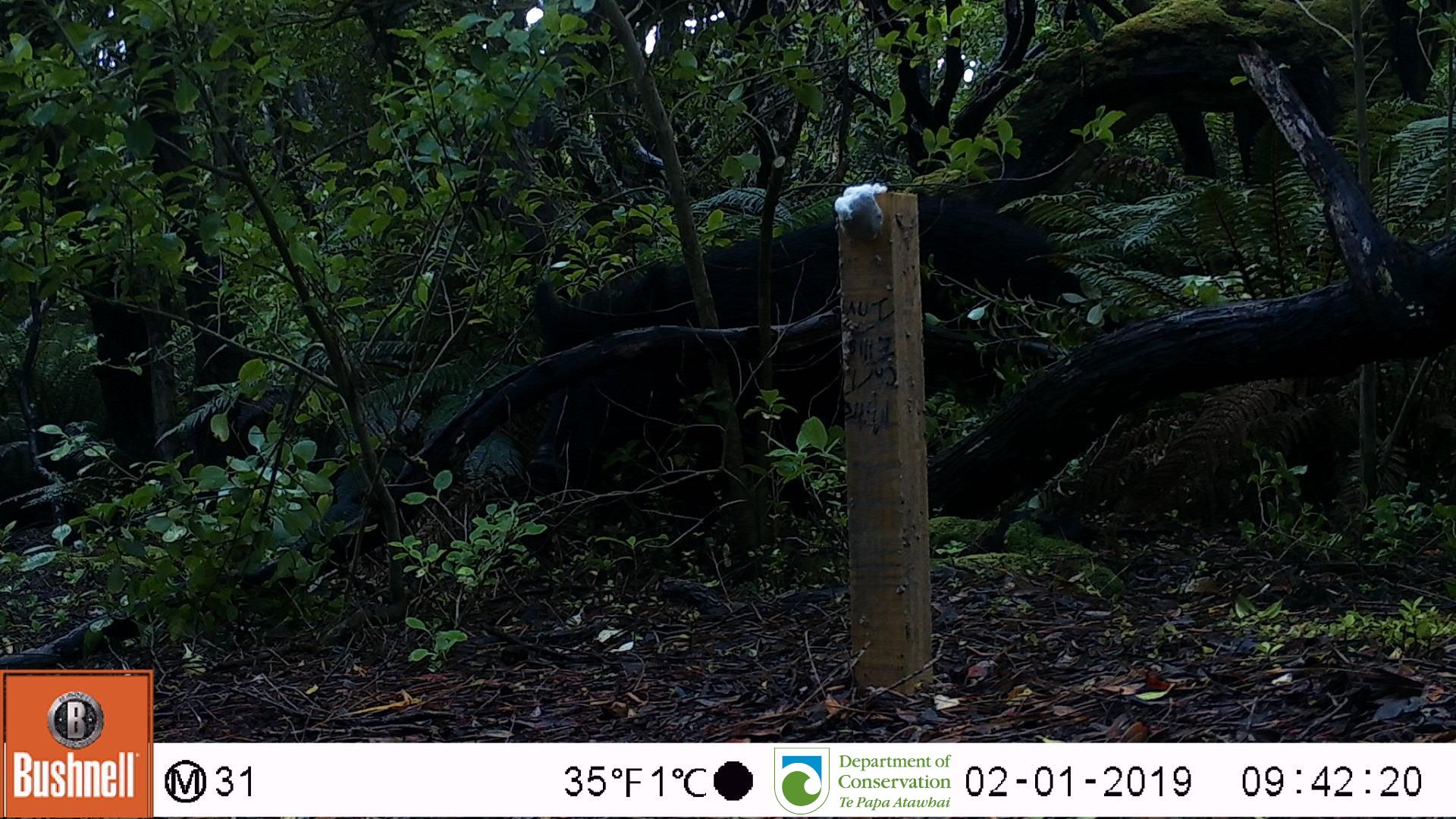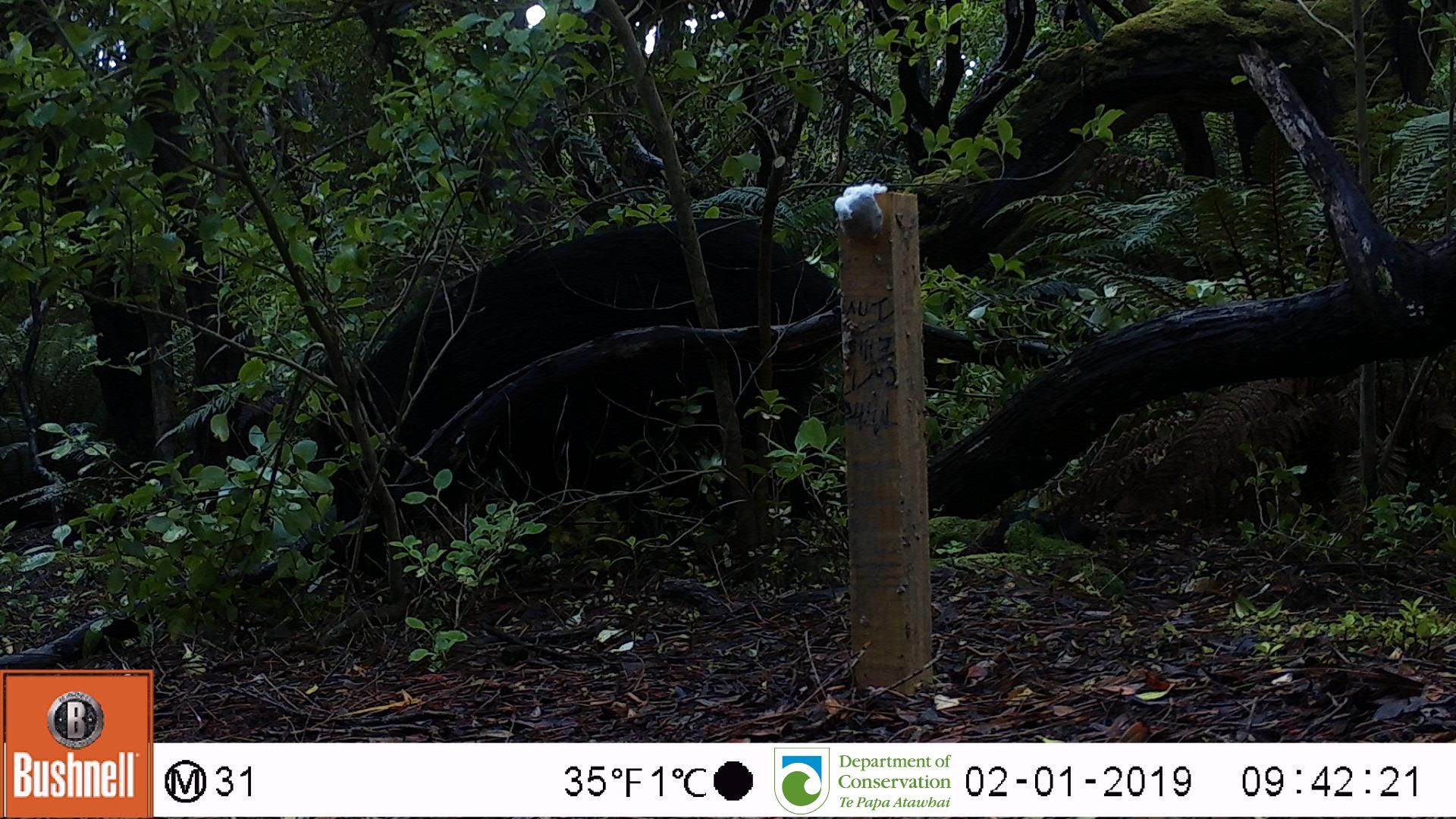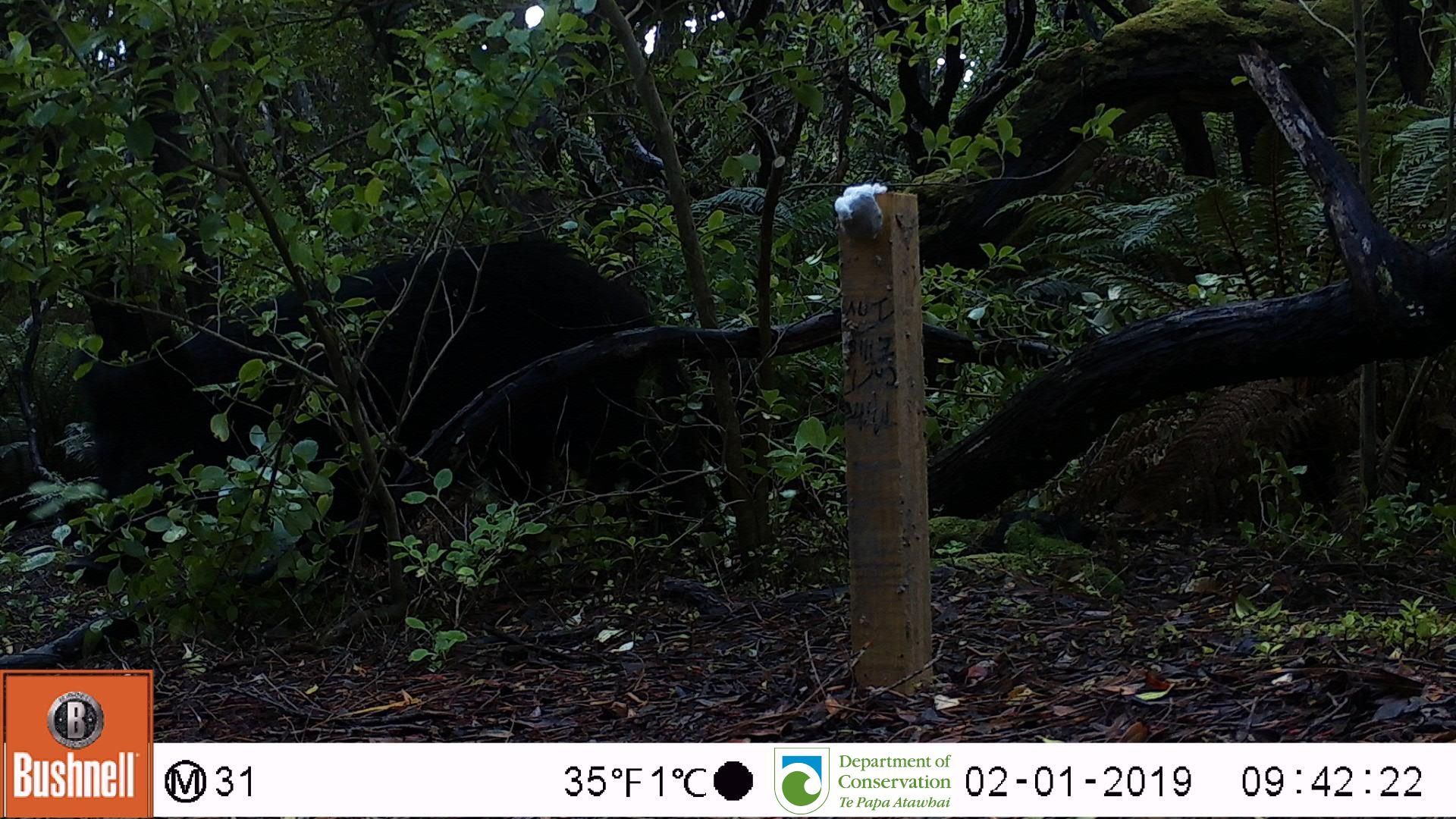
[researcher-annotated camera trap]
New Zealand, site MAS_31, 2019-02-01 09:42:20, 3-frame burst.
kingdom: Animalia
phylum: Chordata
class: Mammalia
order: Artiodactyla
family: Suidae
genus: Sus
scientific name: Sus scrofa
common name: pig